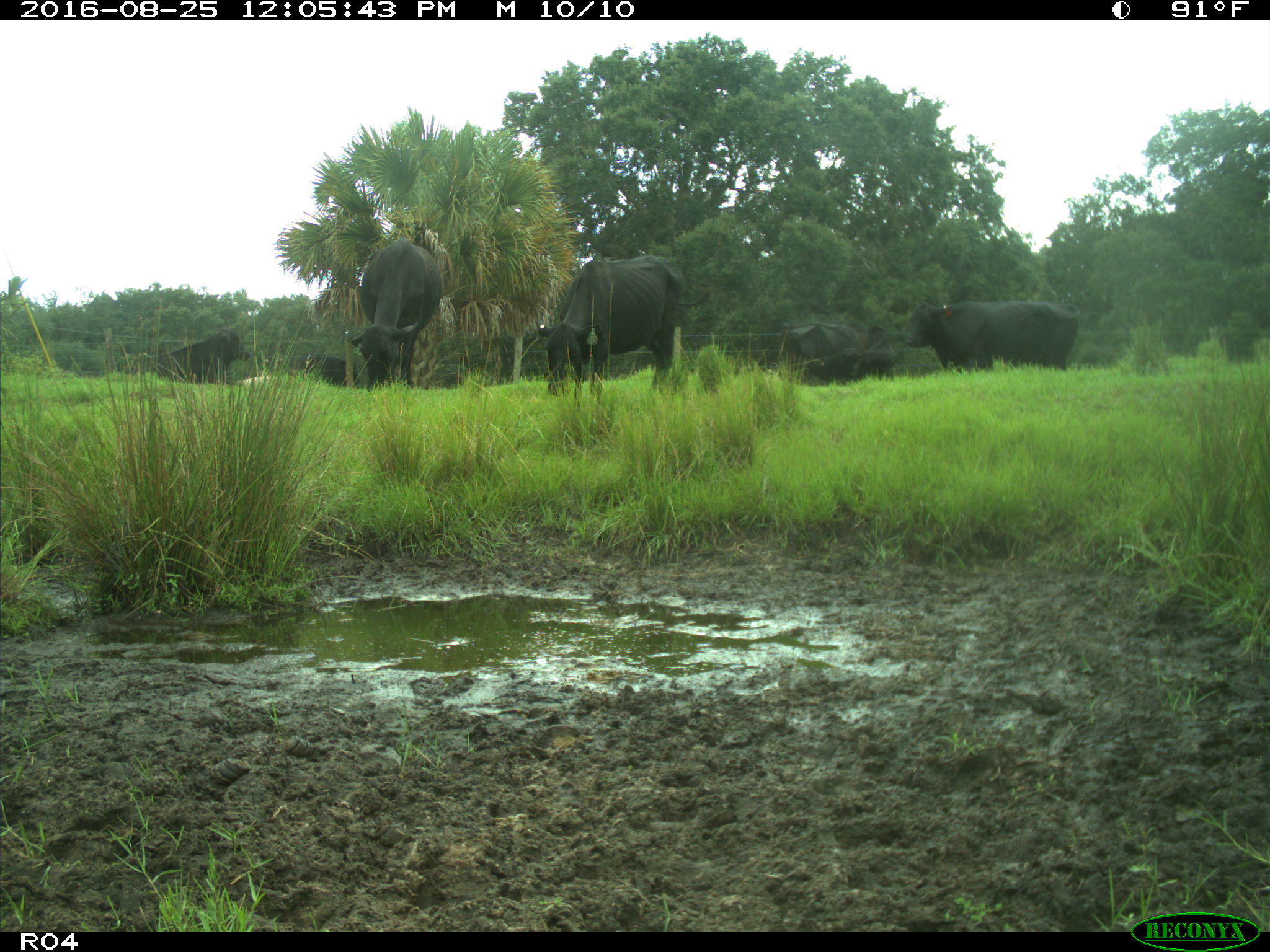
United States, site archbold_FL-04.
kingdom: Animalia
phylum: Chordata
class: Mammalia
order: Artiodactyla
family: Bovidae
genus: Bos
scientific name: Bos taurus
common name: domestic cow